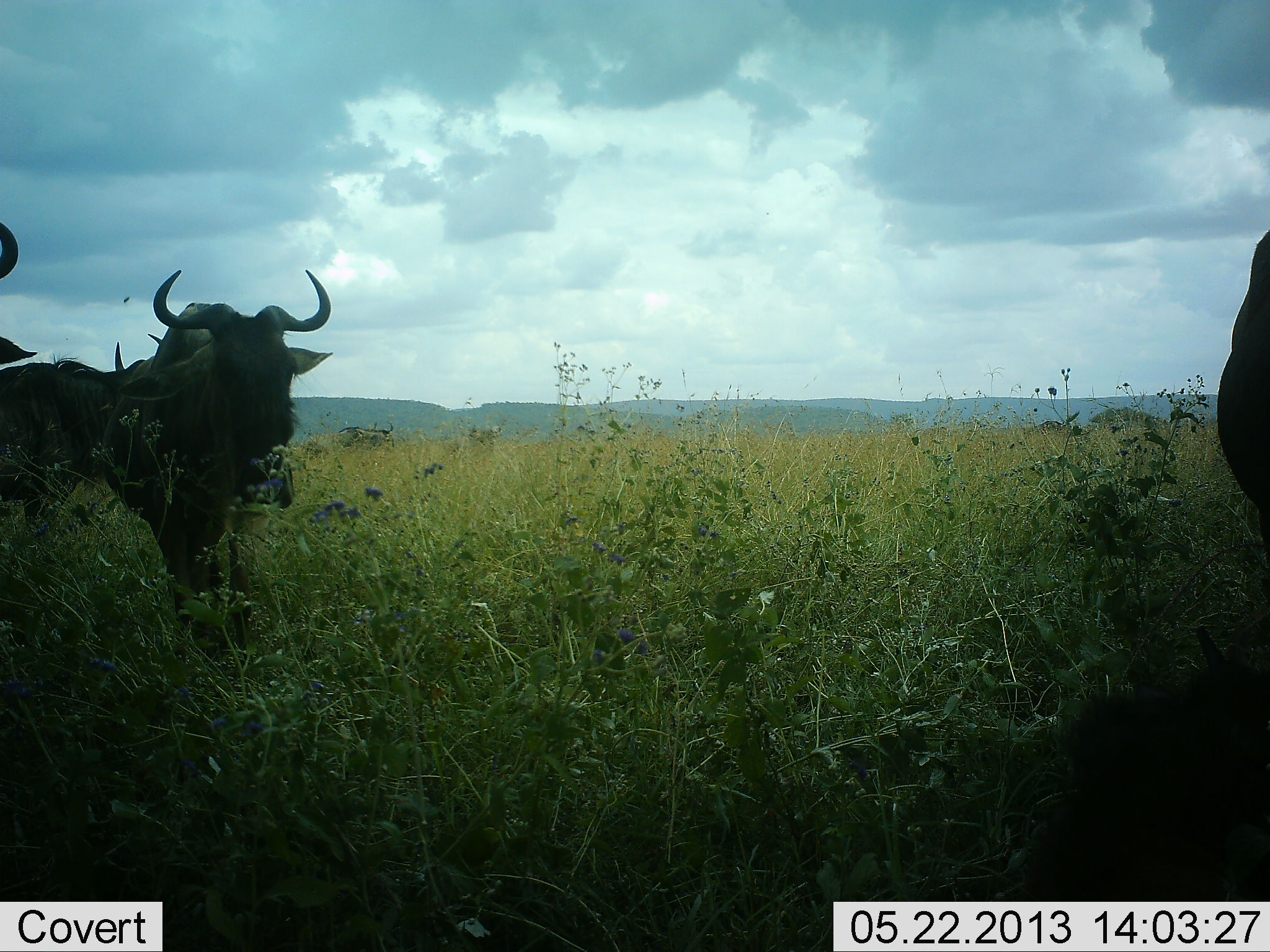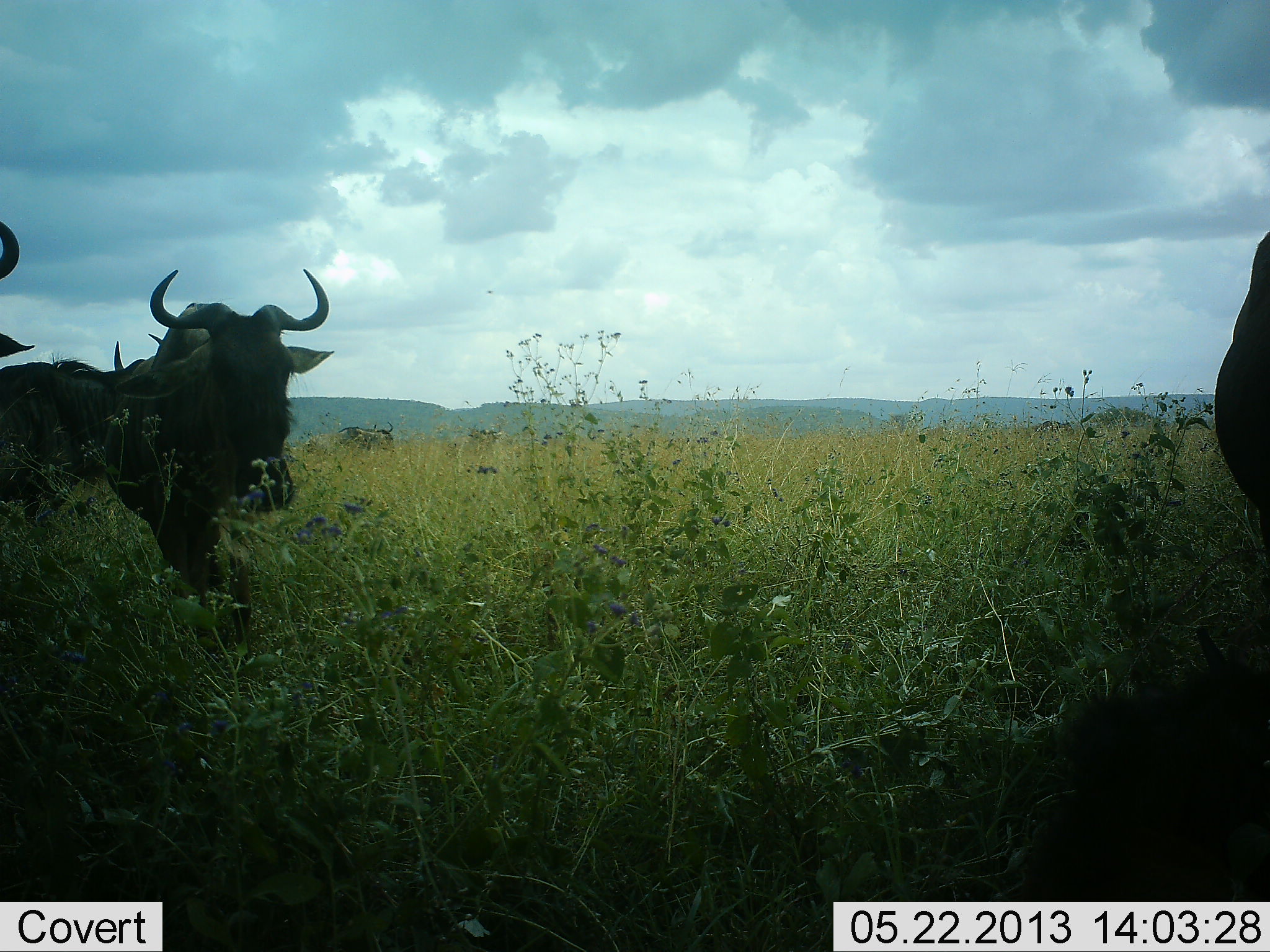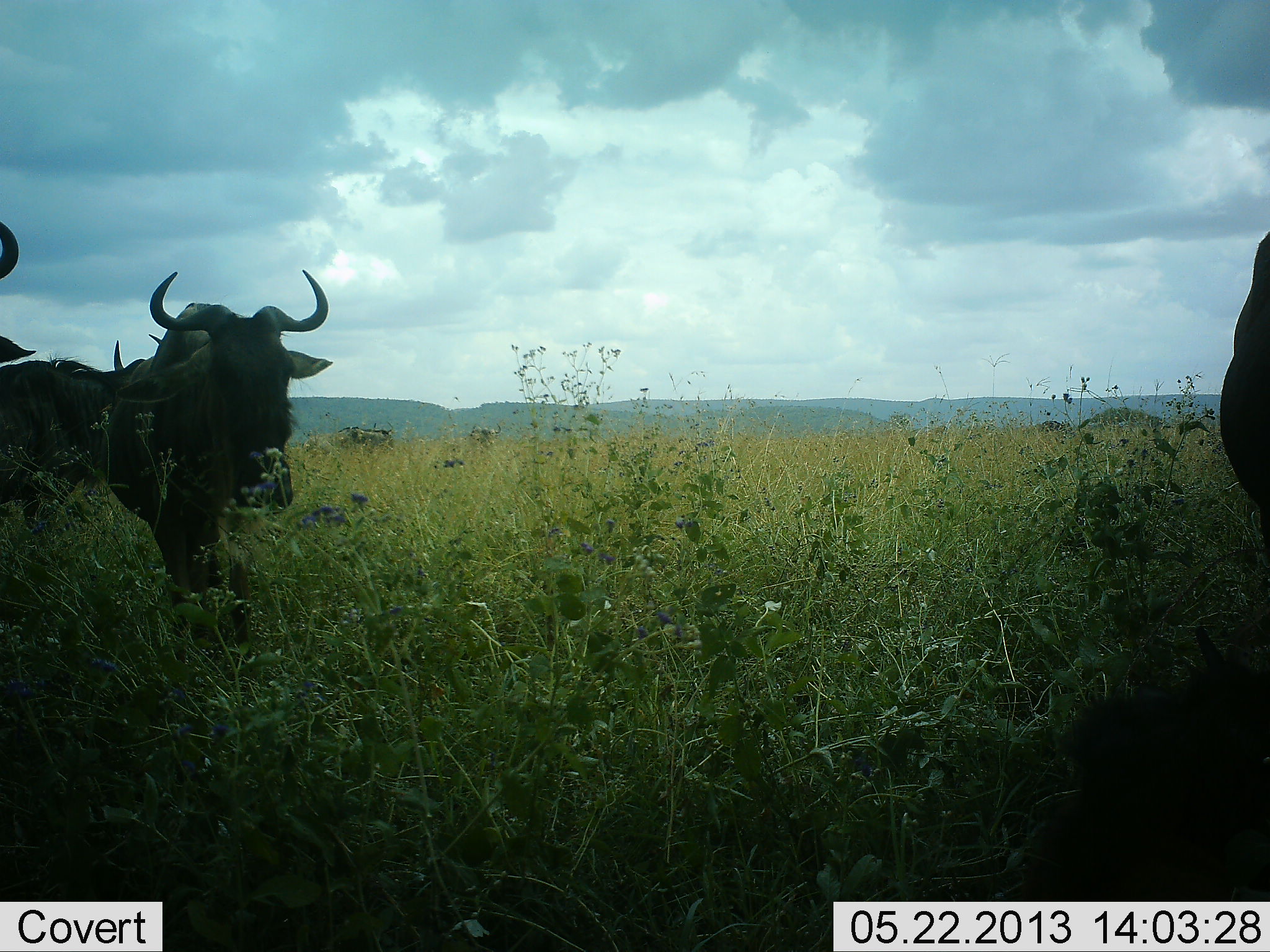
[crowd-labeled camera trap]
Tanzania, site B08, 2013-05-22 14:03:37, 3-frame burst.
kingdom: Animalia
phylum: Chordata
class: Mammalia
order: Artiodactyla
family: Bovidae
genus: Connochaetes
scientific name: Connochaetes taurinus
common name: blue wildebeest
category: wildebeest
Wildebeest (blue wildebeest) (Connochaetes taurinus), count 4. Behavior (volunteer vote fractions): standing 90%, resting 40%, moving 0%, interacting 0%. Young present (vote fraction): 20%. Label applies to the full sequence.